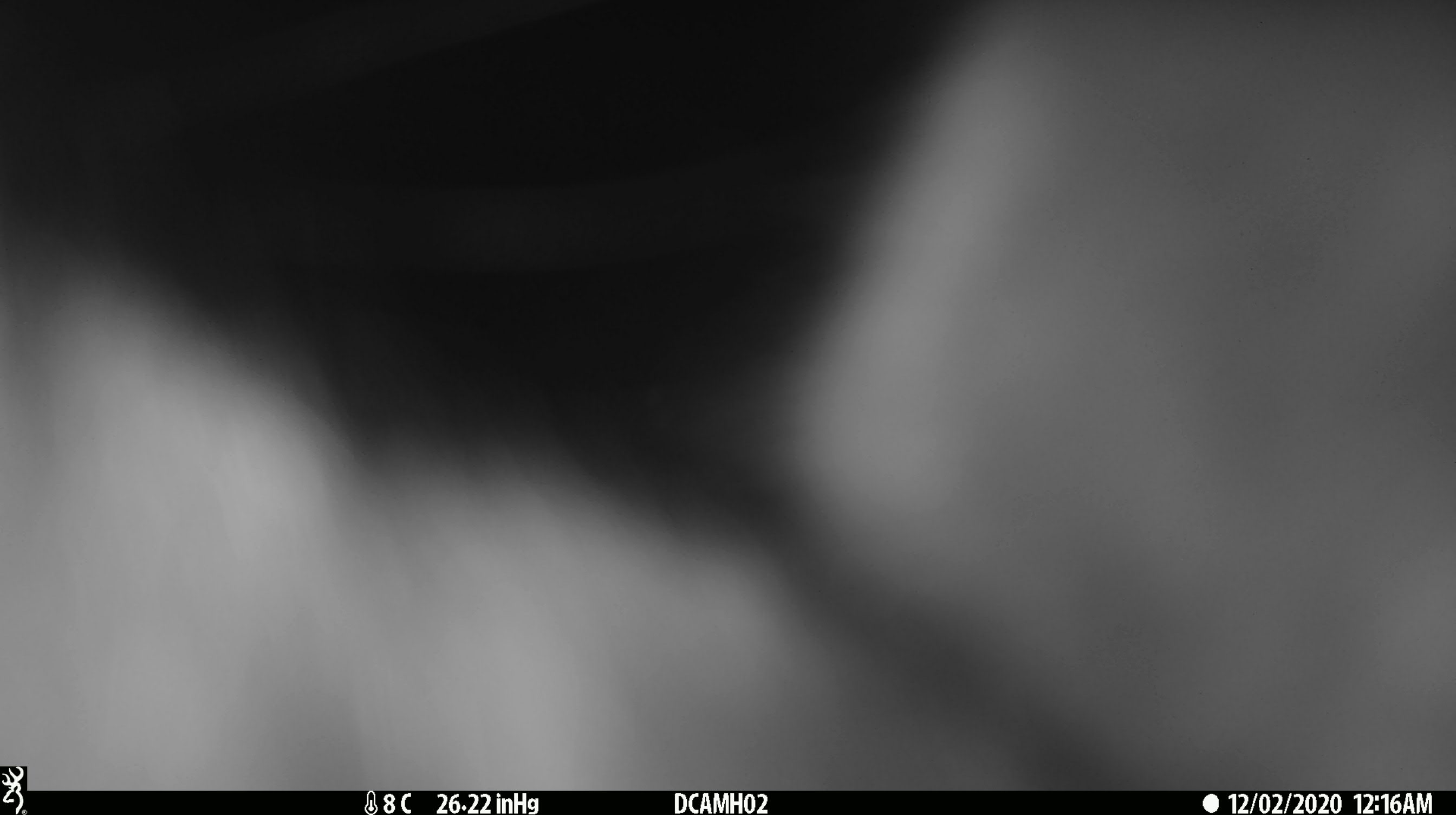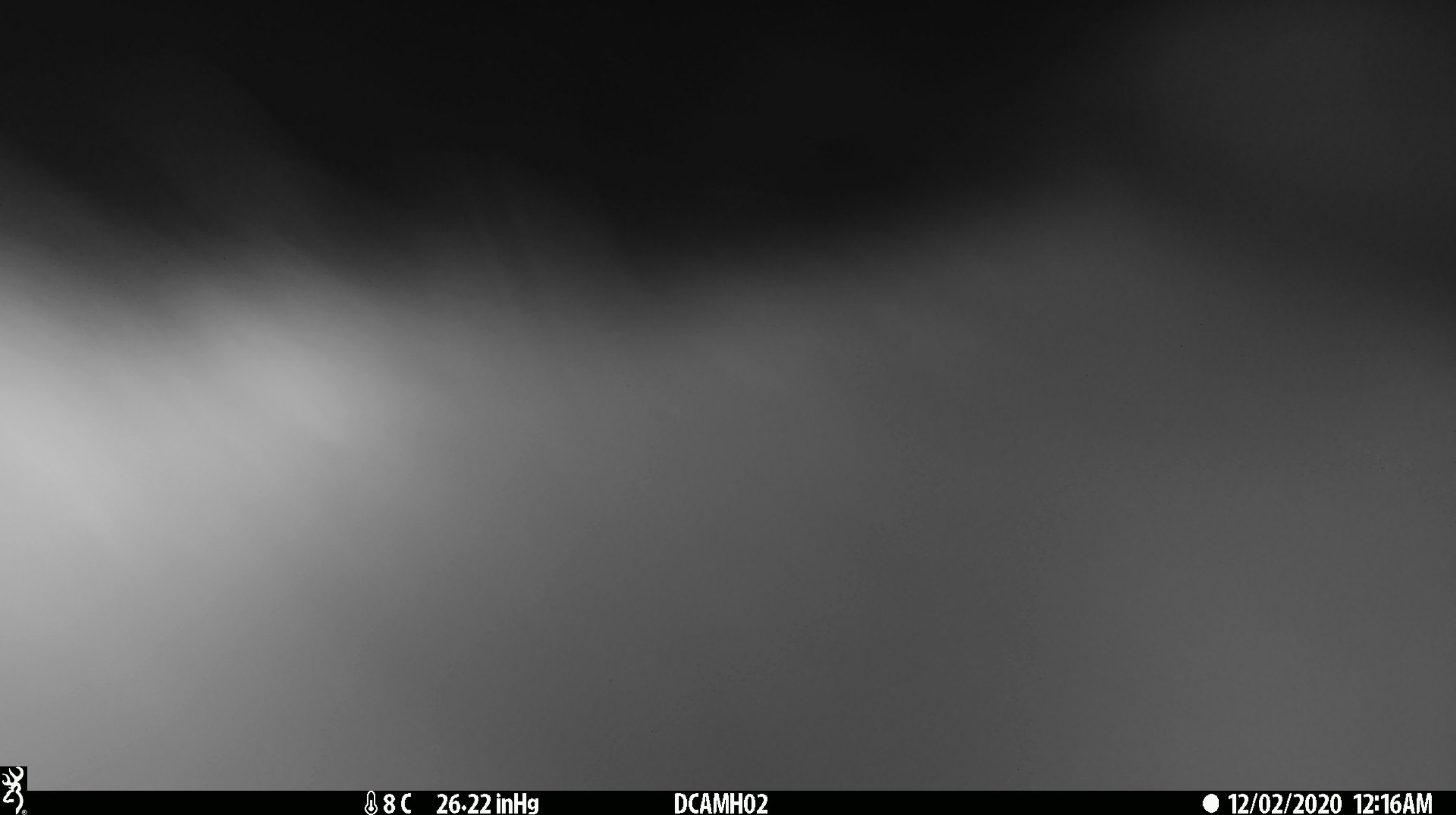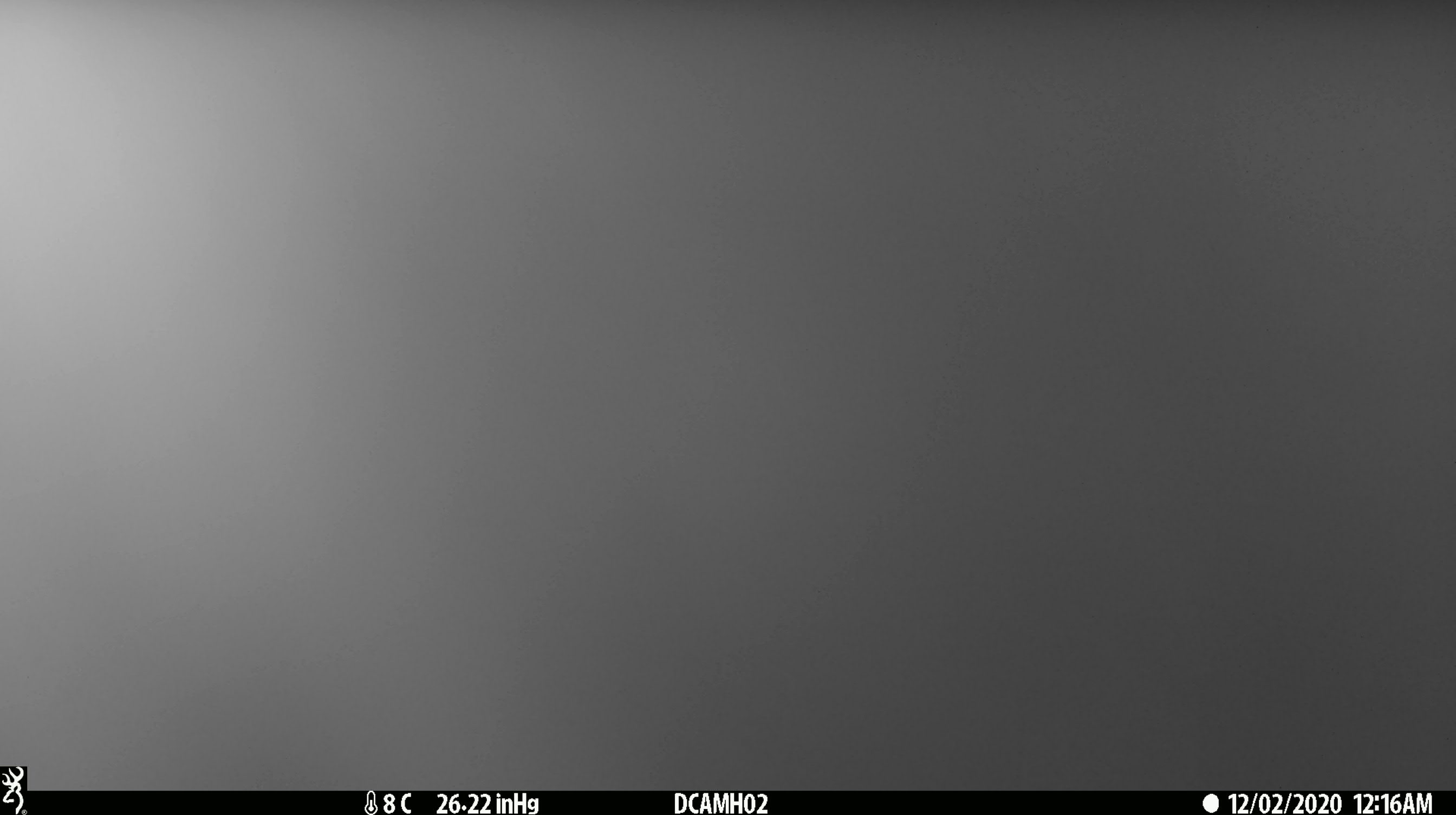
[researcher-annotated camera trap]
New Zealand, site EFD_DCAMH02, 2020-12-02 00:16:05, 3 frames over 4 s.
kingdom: Animalia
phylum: Chordata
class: Mammalia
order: Diprotodontia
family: Phalangeridae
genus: Trichosurus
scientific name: Trichosurus vulpecula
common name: common brushtail possum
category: possum